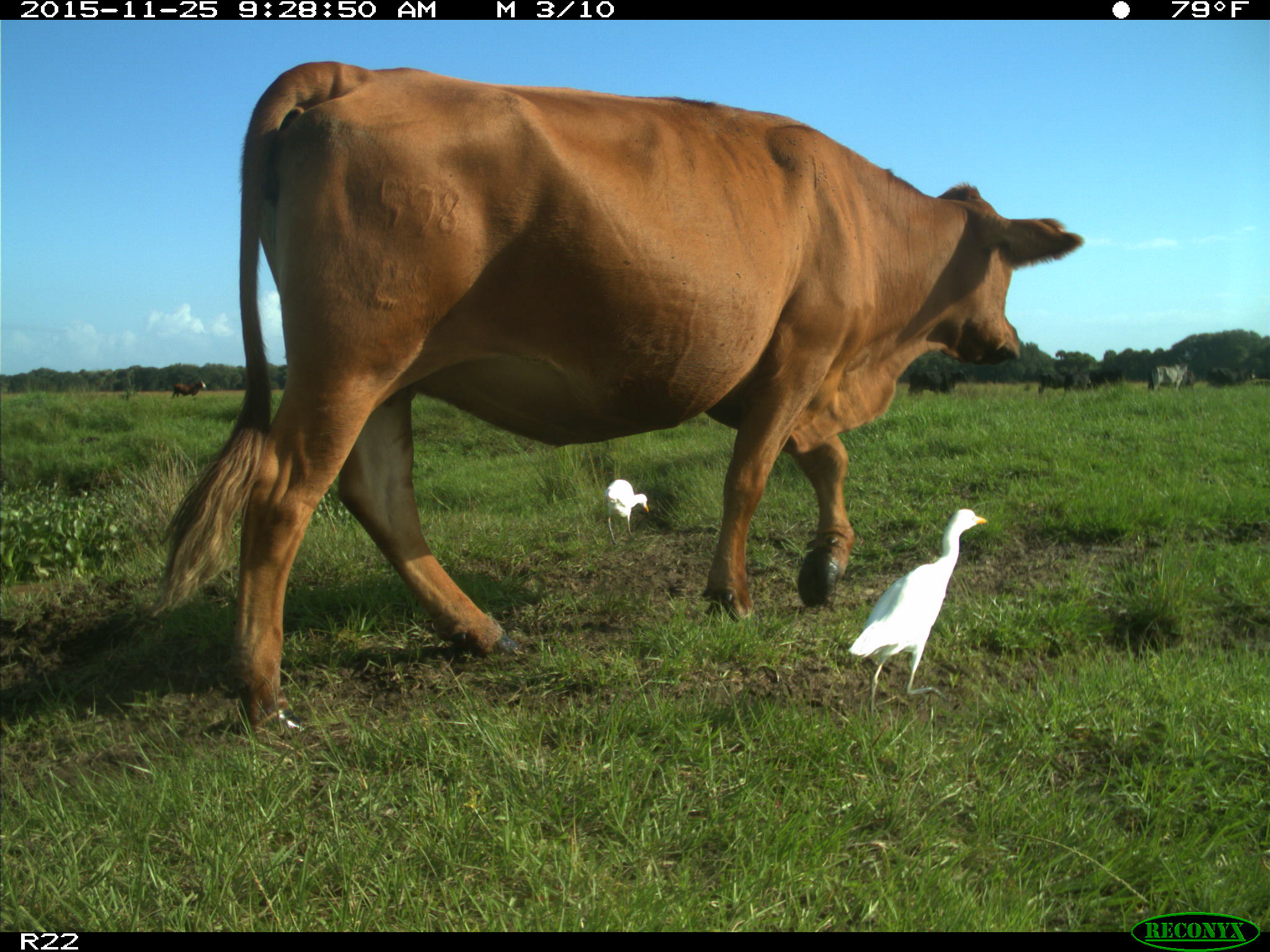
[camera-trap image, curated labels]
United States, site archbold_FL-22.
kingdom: Animalia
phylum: Chordata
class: Mammalia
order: Artiodactyla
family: Bovidae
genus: Bos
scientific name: Bos taurus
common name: domestic cow